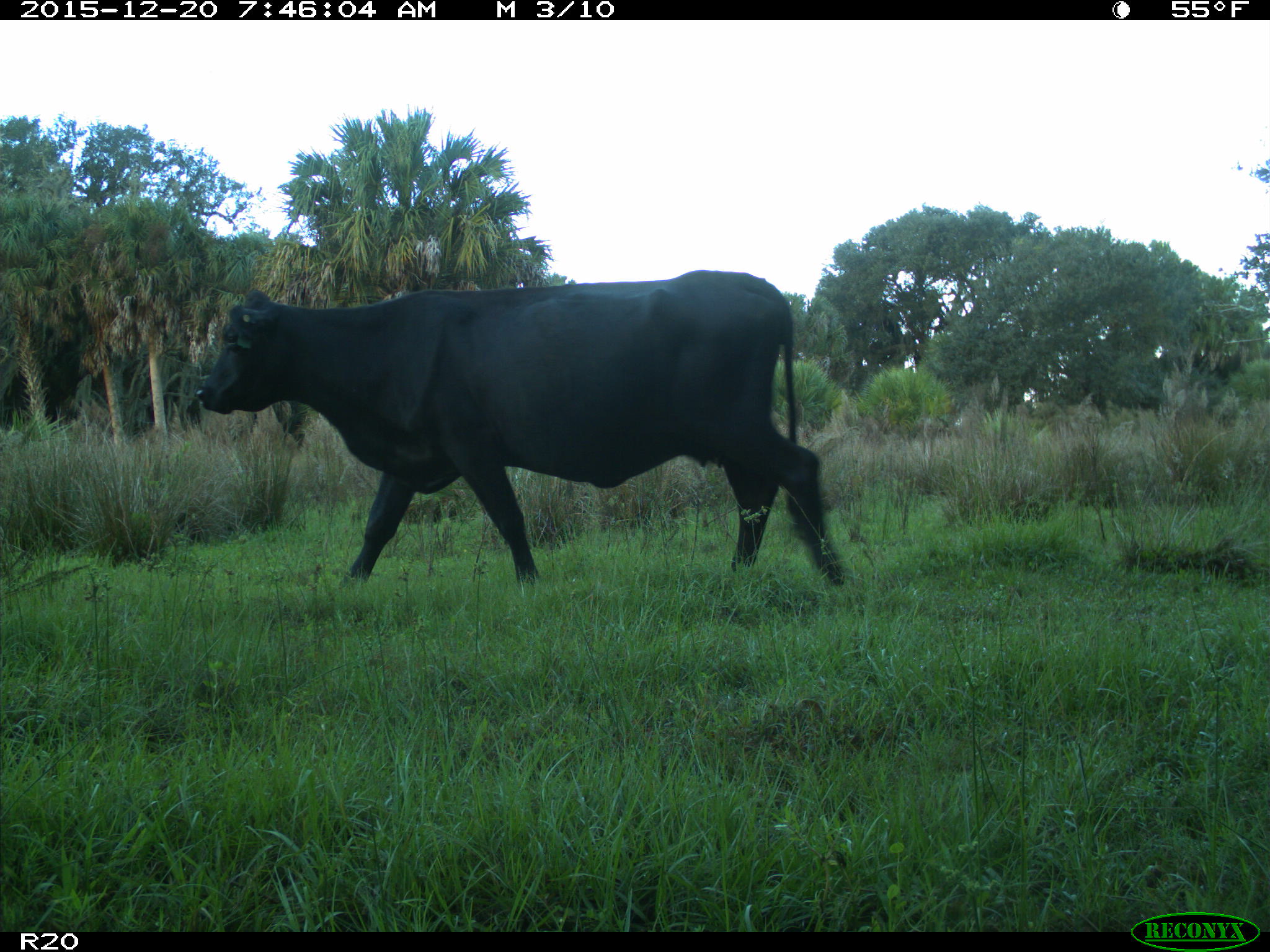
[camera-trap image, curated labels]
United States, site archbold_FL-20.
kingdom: Animalia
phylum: Chordata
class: Mammalia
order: Artiodactyla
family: Bovidae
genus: Bos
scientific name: Bos taurus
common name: domestic cow